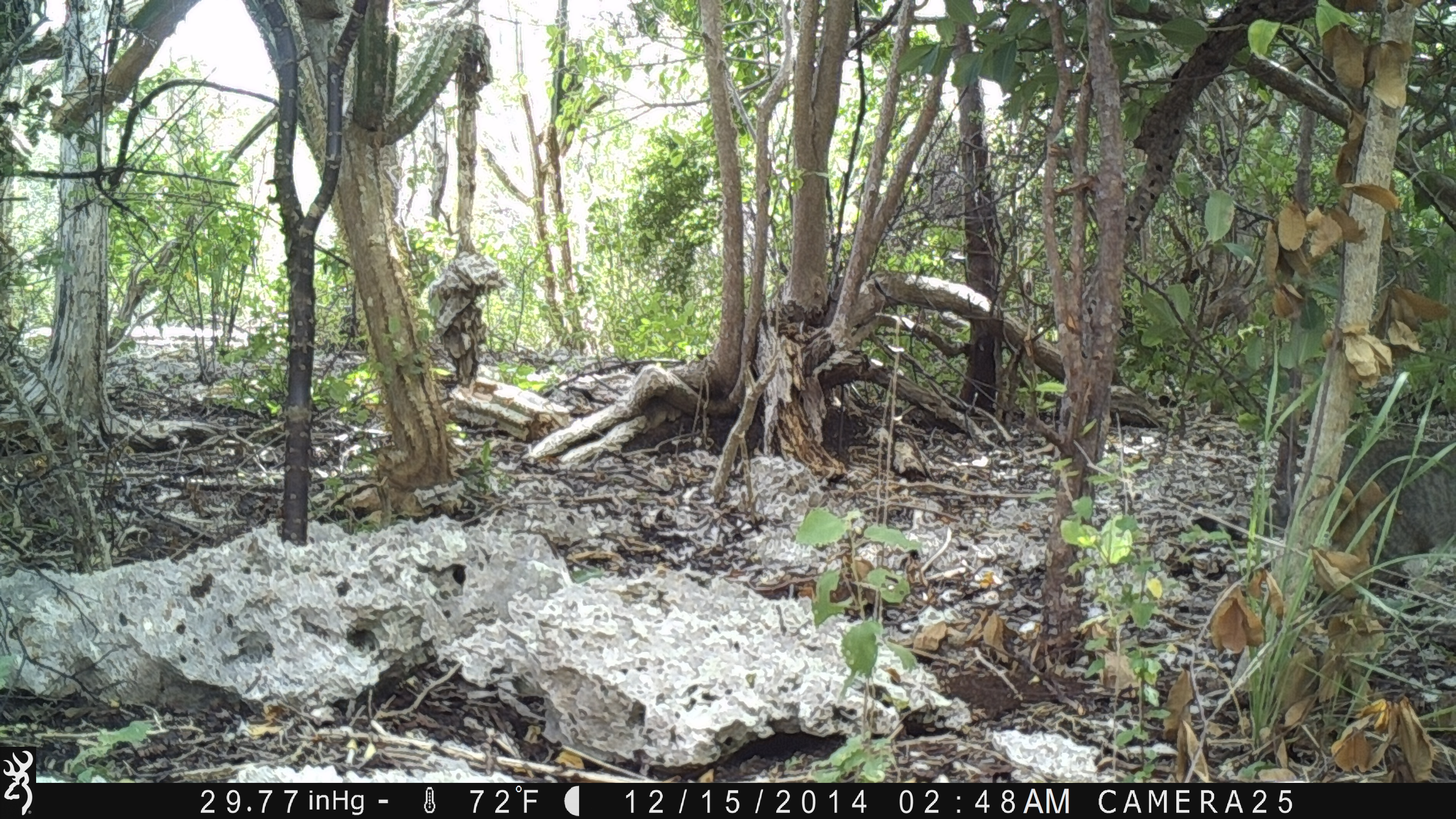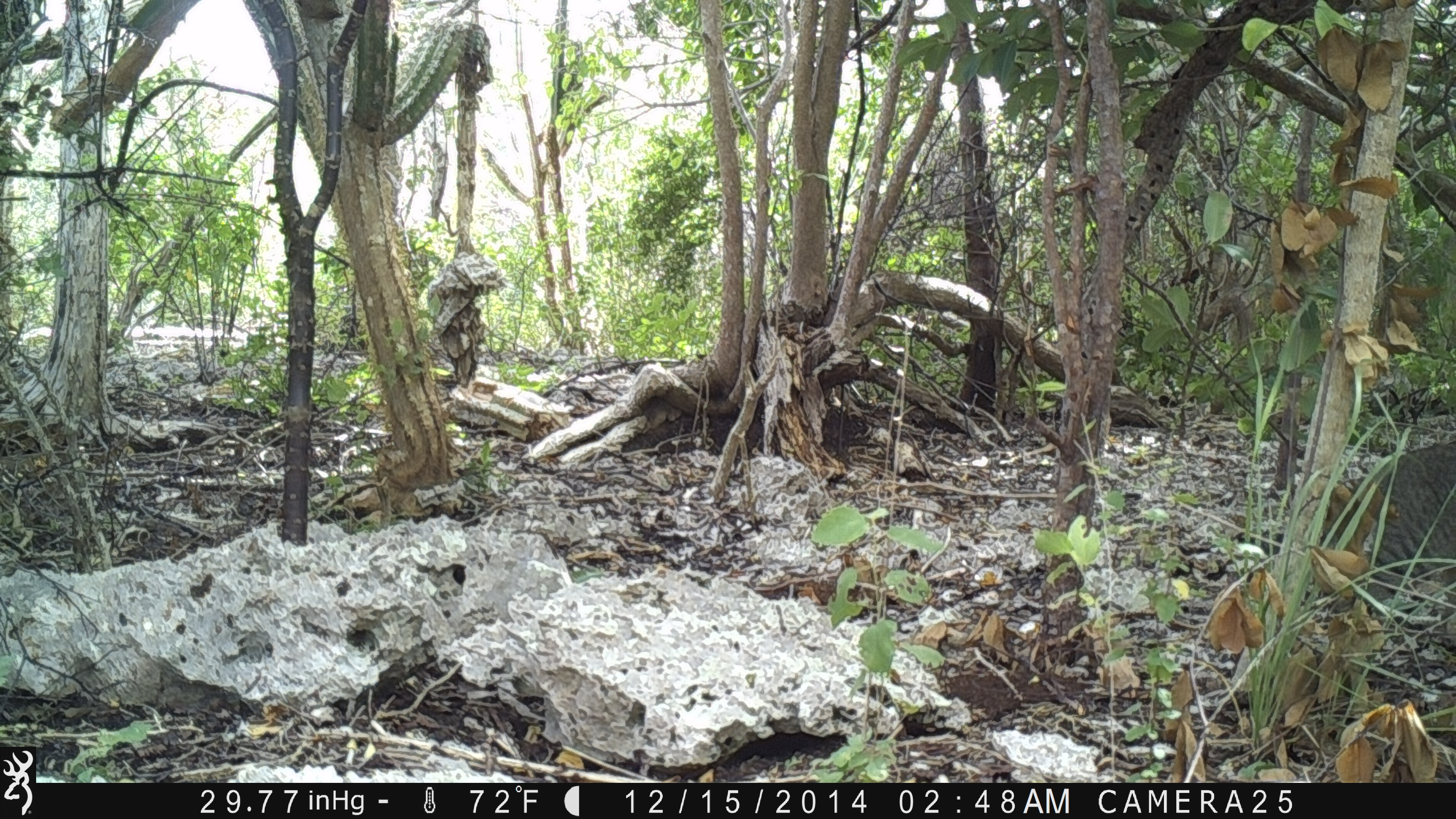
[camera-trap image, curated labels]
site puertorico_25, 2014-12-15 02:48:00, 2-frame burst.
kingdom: Animalia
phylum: Chordata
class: Mammalia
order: Carnivora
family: Felidae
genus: Felis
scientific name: Felis catus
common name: cat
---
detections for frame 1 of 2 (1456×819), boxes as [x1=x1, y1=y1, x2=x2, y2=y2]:
cat: [x1=1184, y1=429, x2=1456, y2=587]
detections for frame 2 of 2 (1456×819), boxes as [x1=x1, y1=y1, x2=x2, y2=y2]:
cat: [x1=1229, y1=441, x2=1456, y2=627]